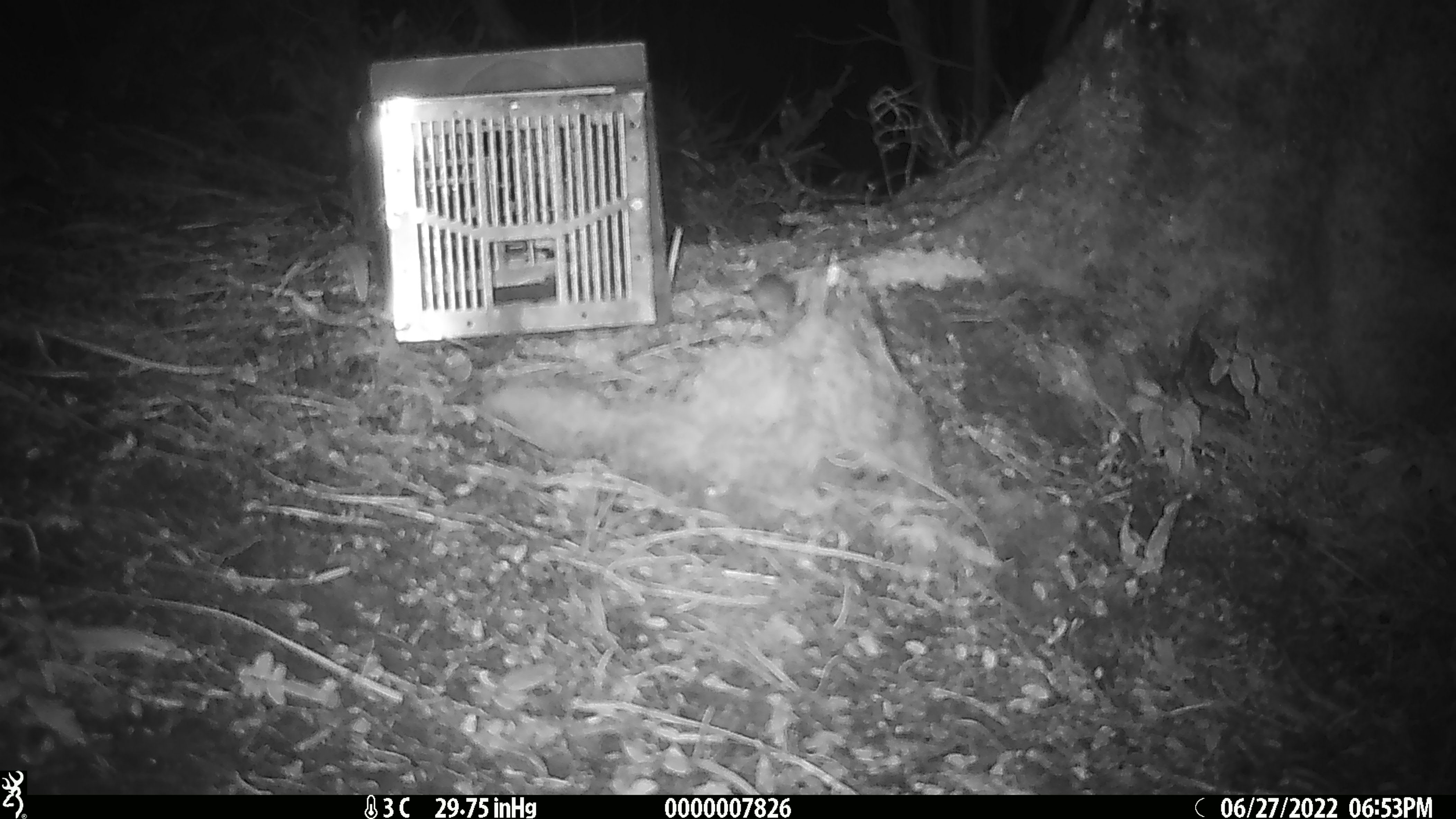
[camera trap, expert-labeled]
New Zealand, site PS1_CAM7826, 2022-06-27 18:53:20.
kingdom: Animalia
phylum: Chordata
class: Mammalia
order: Rodentia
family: Muridae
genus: Mus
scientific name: Mus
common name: mouse